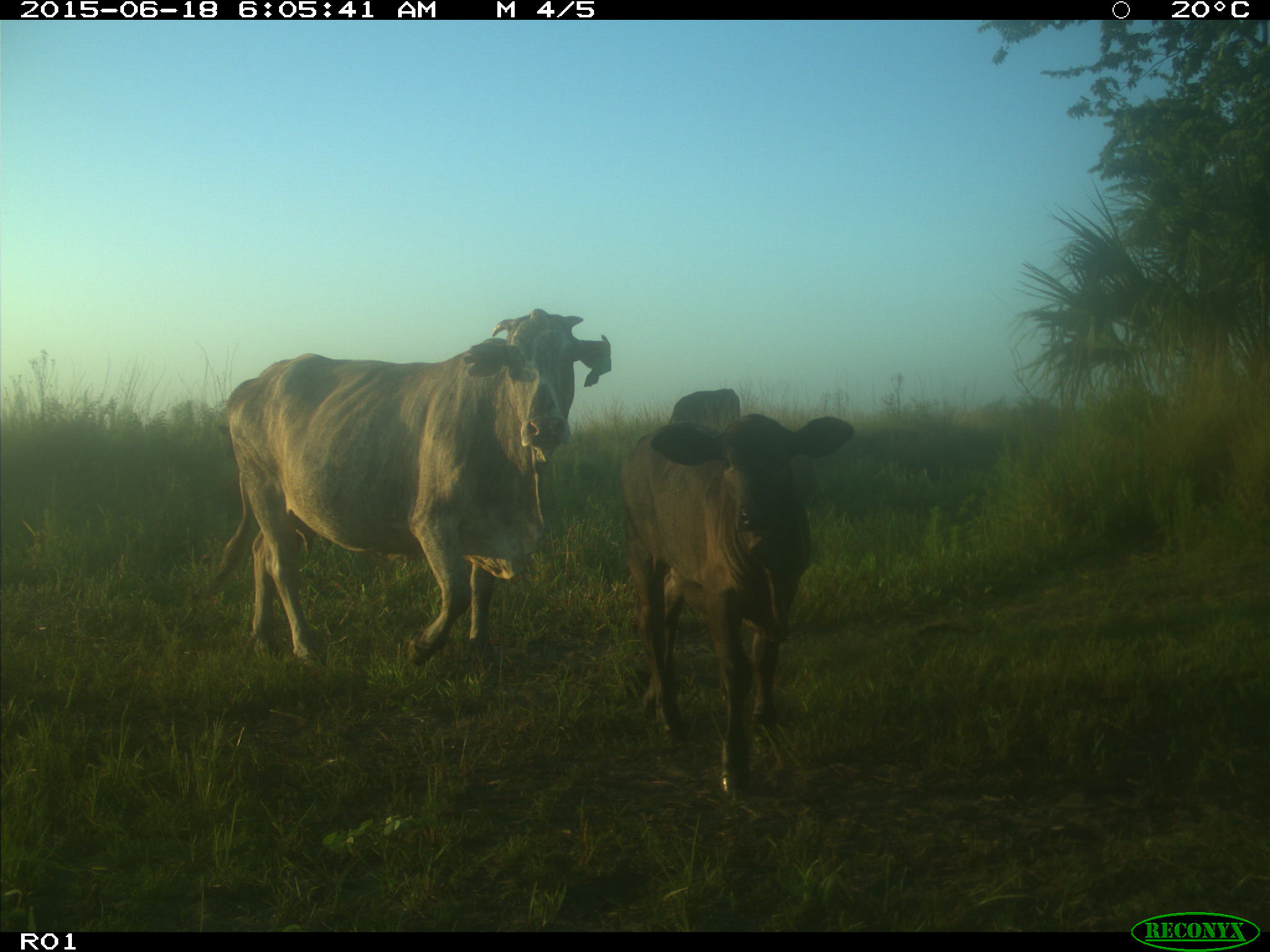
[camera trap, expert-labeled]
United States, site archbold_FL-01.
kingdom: Animalia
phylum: Chordata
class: Mammalia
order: Artiodactyla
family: Bovidae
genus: Bos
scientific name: Bos taurus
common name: domestic cow